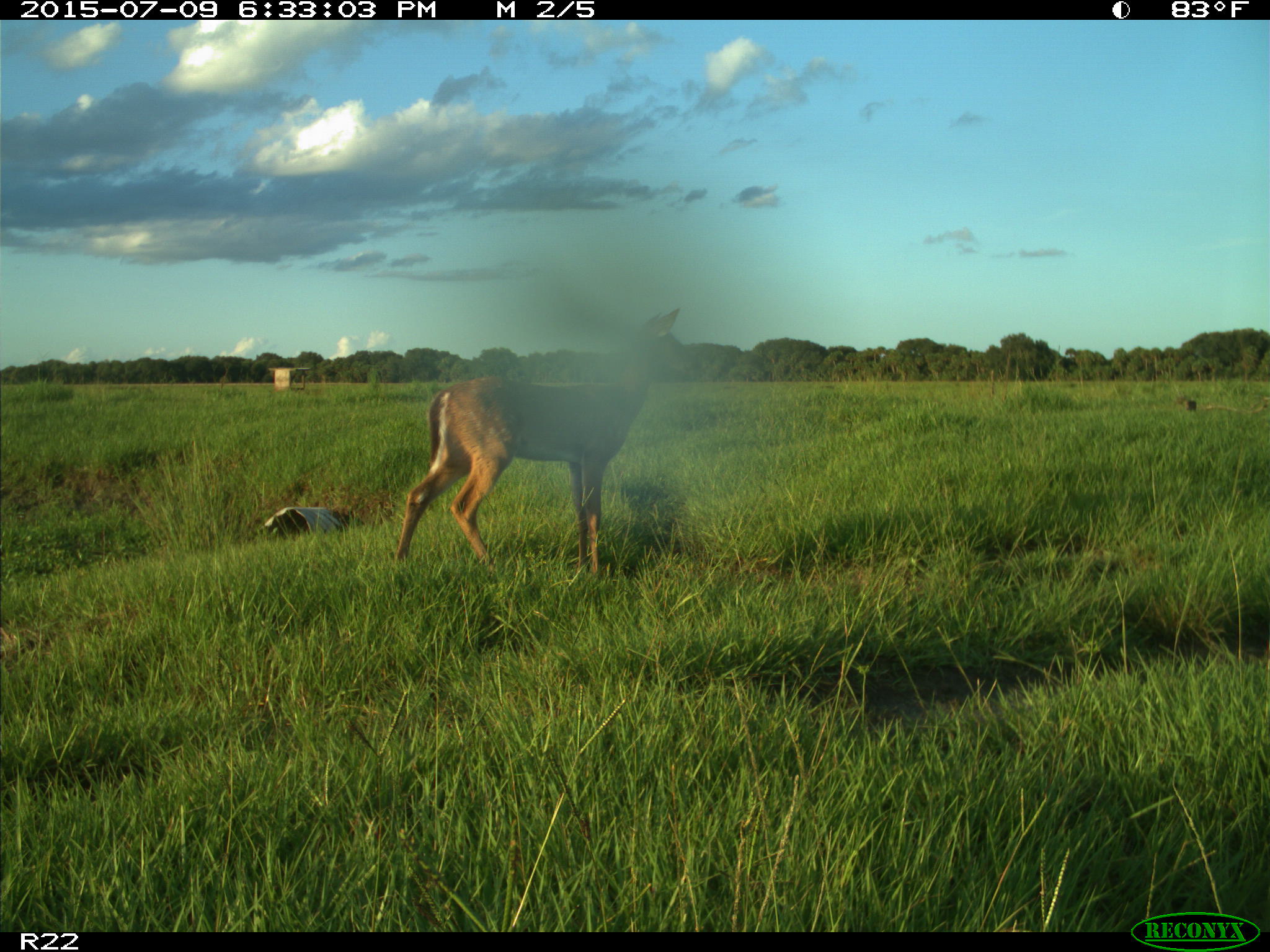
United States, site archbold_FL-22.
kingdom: Animalia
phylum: Chordata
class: Mammalia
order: Artiodactyla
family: Bovidae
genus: Bos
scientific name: Bos taurus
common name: domestic cow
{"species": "Bos taurus (domestic cow)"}